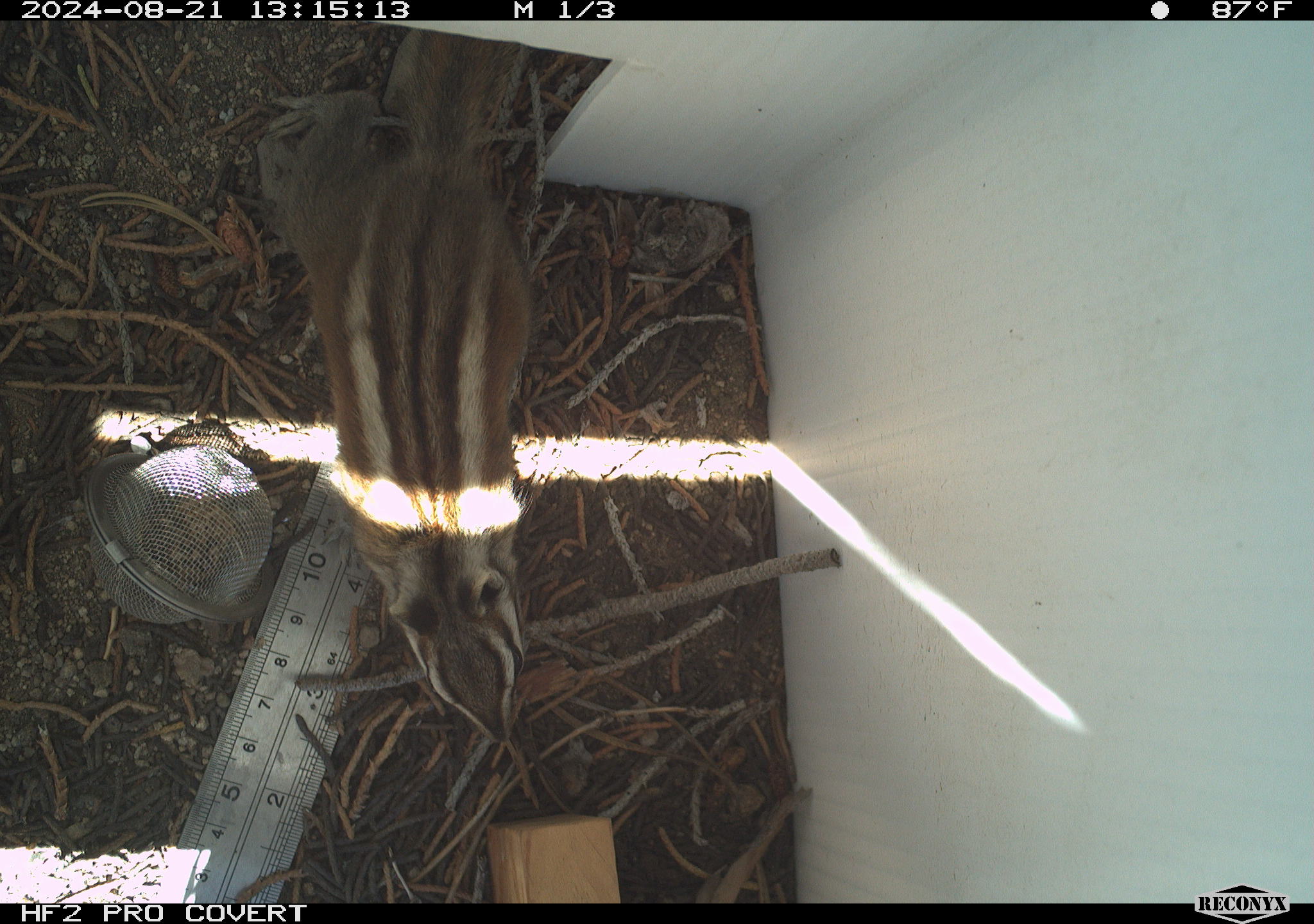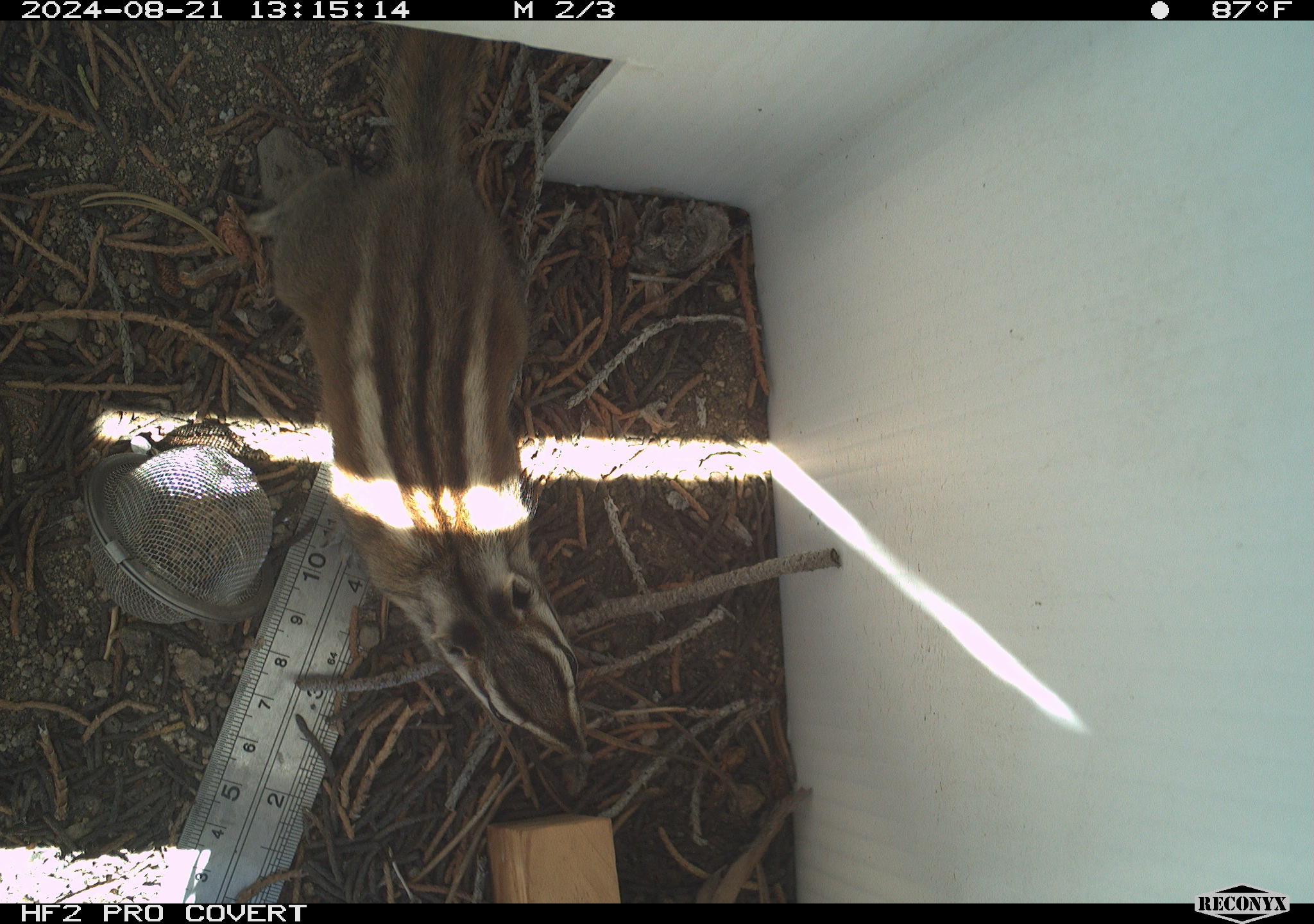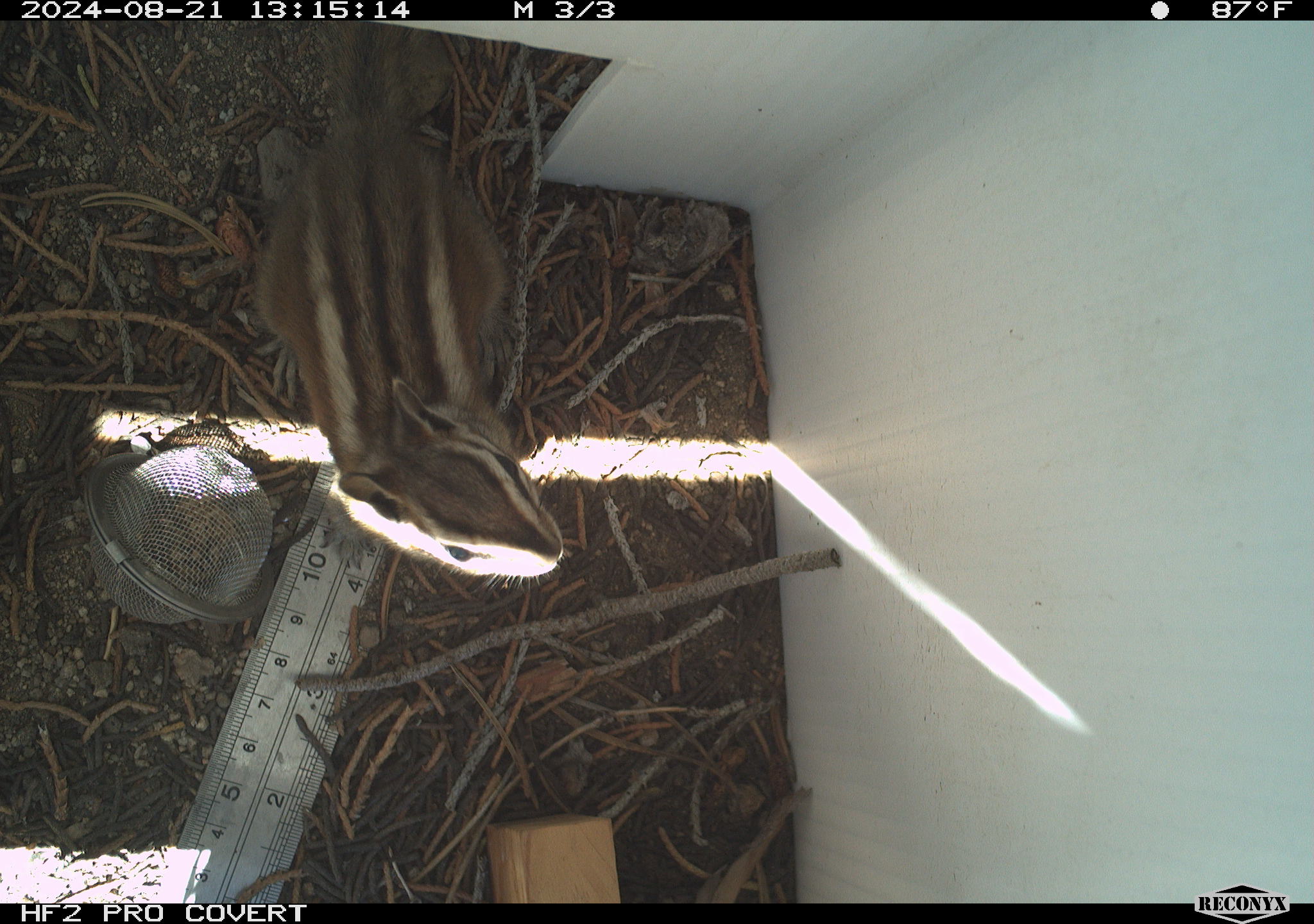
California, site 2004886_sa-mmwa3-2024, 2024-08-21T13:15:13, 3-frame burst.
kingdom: Animalia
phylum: Chordata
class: Mammalia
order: Rodentia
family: Sciuridae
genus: Neotamias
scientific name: Neotamias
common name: western chipmunks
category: neotamias species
Neotamias species (western chipmunks) (Neotamias).